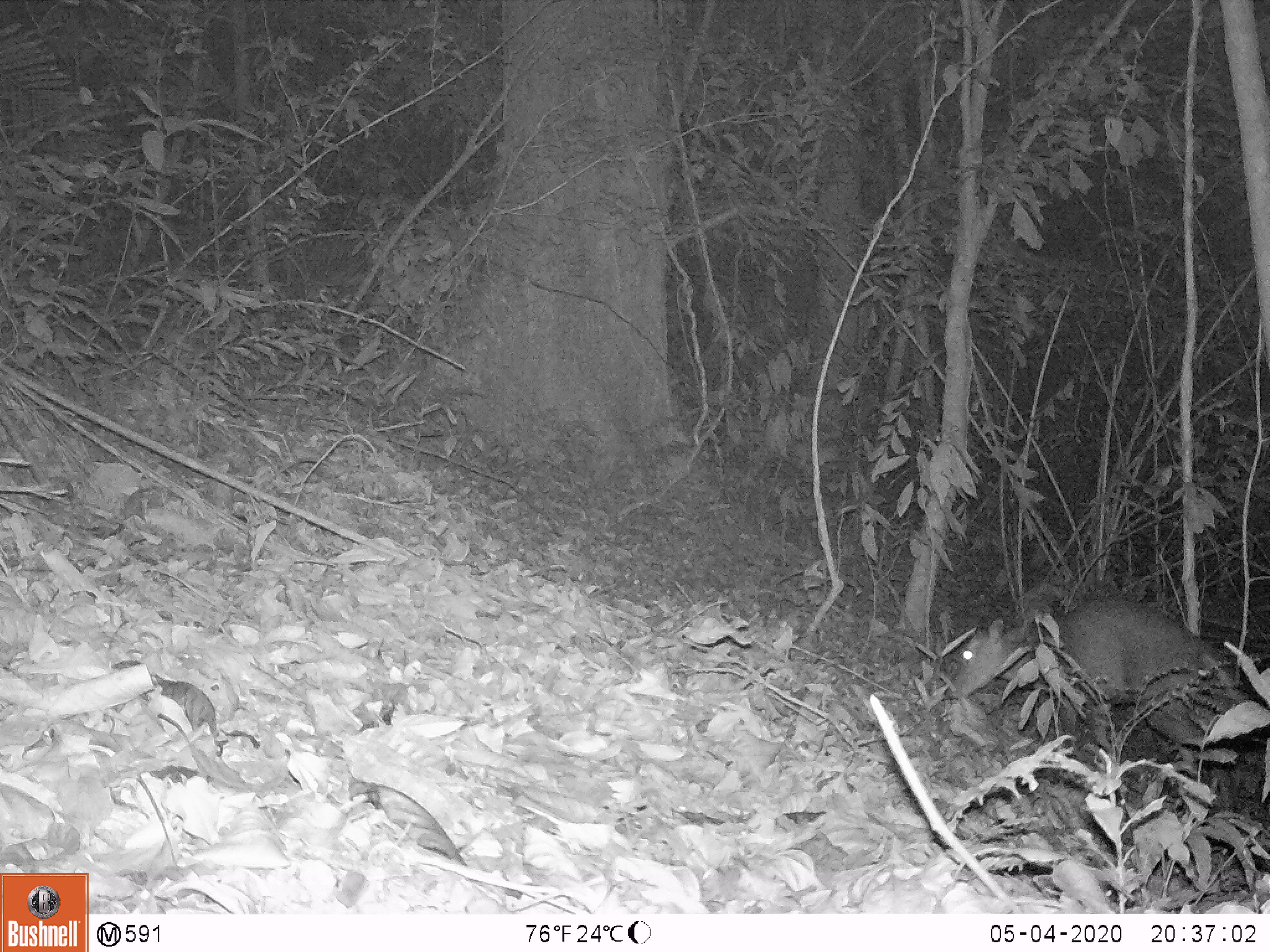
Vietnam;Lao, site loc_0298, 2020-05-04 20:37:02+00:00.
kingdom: Animalia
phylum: Chordata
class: Mammalia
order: Artiodactyla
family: Cervidae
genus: Muntiacus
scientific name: Muntiacus rooseveltorum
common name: roosevelt's muntjac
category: roosevelts muntjac group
Roosevelts muntjac group (roosevelt's muntjac) (Muntiacus rooseveltorum). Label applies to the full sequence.